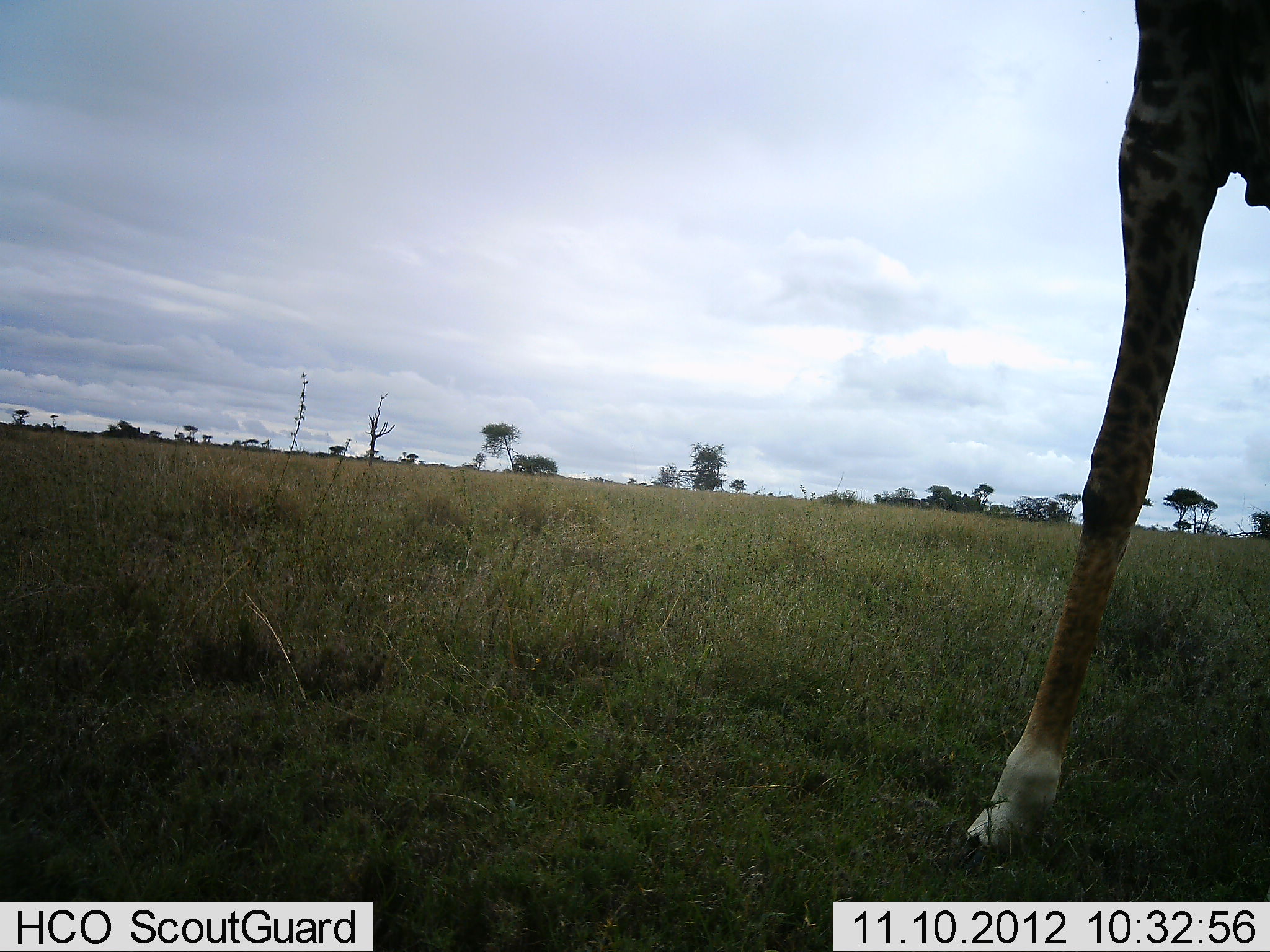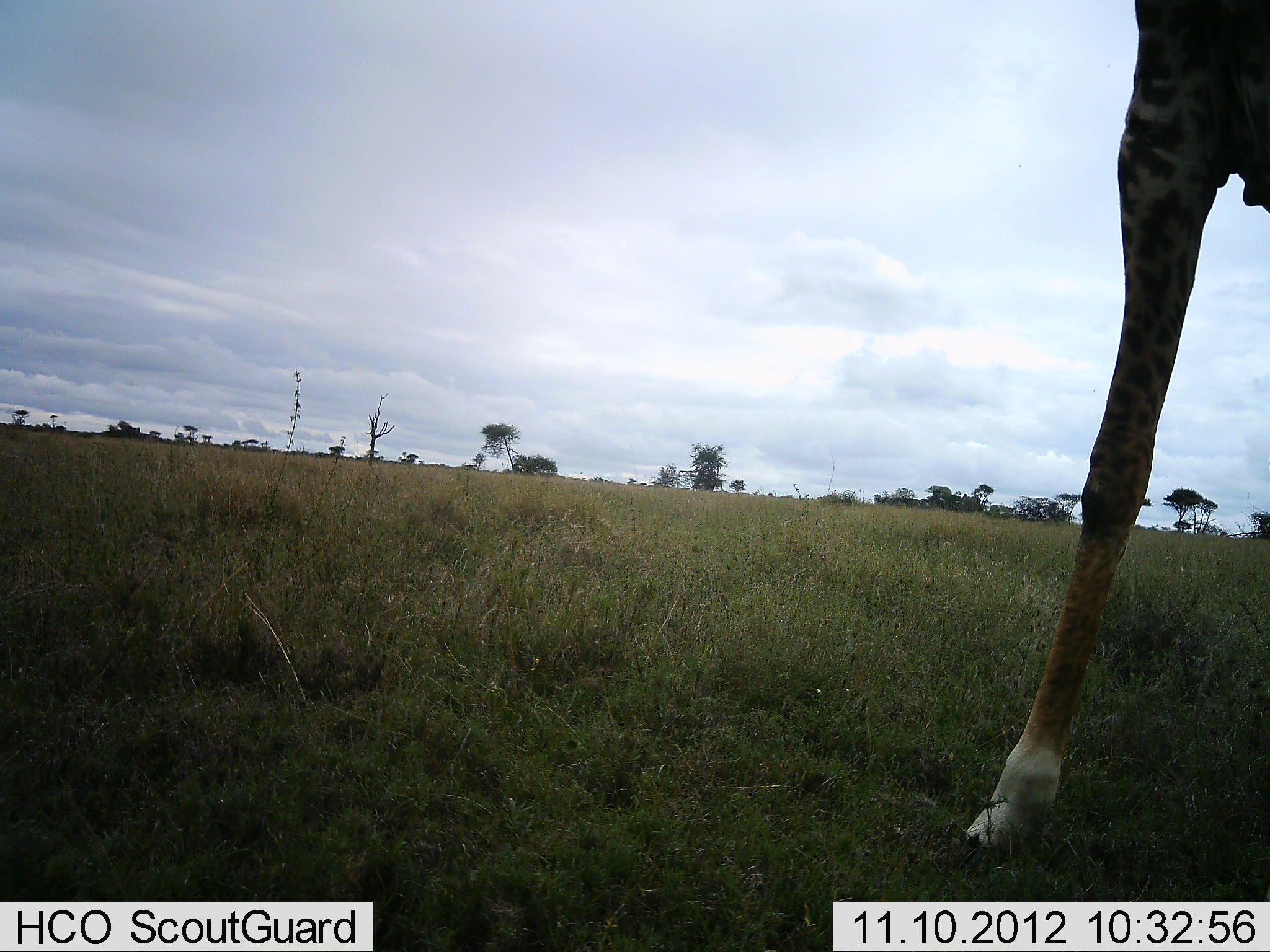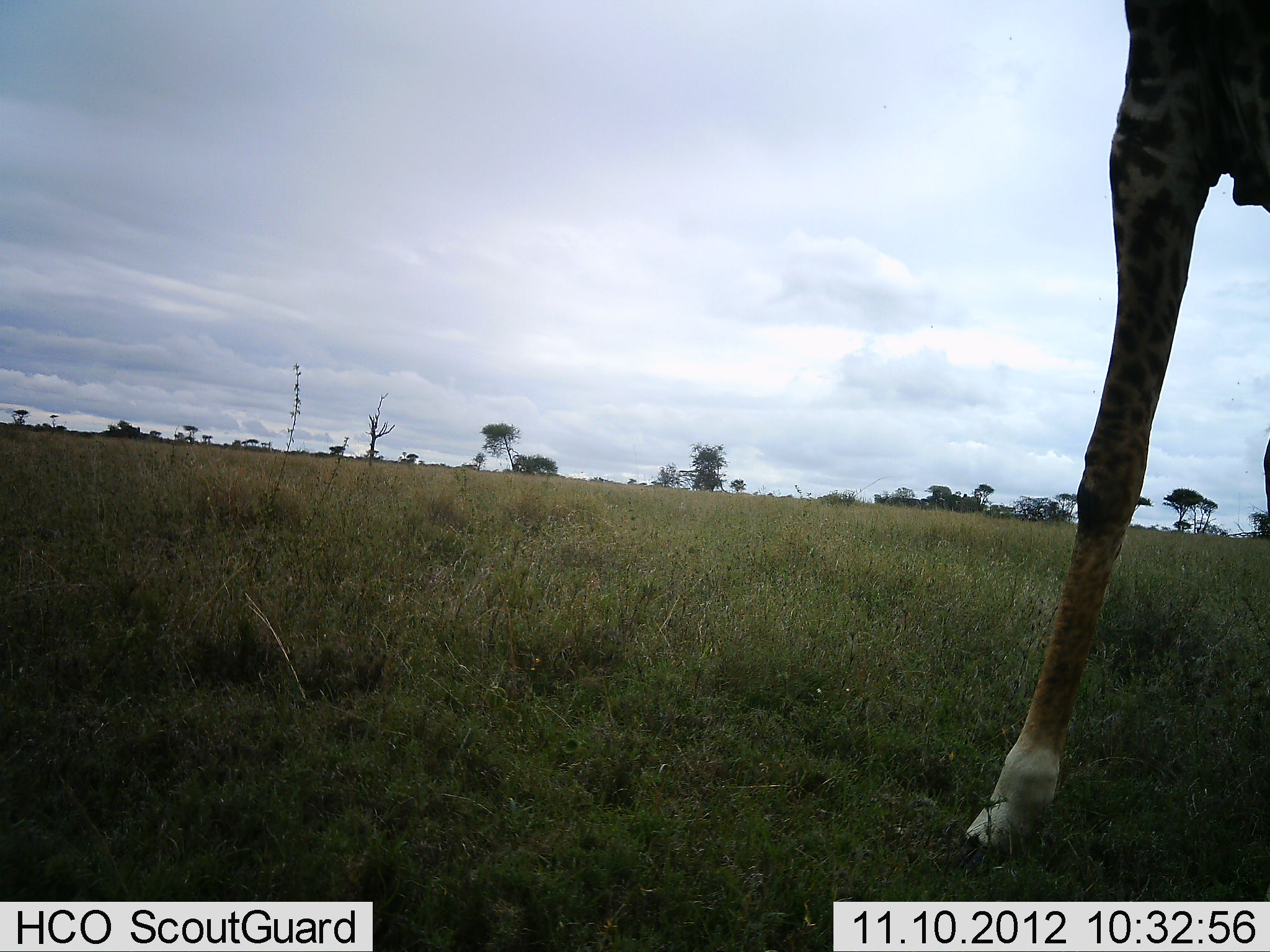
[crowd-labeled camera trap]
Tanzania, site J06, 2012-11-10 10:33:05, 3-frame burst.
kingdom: Animalia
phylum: Chordata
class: Mammalia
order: Artiodactyla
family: Giraffidae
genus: Giraffa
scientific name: Giraffa camelopardalis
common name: giraffe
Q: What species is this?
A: Giraffe (Giraffa camelopardalis).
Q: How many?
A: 1.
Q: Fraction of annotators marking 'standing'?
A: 100%.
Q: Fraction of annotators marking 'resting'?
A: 0%.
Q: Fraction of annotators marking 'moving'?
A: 0%.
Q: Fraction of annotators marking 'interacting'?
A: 0%.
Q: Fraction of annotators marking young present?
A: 0%.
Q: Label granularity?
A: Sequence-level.